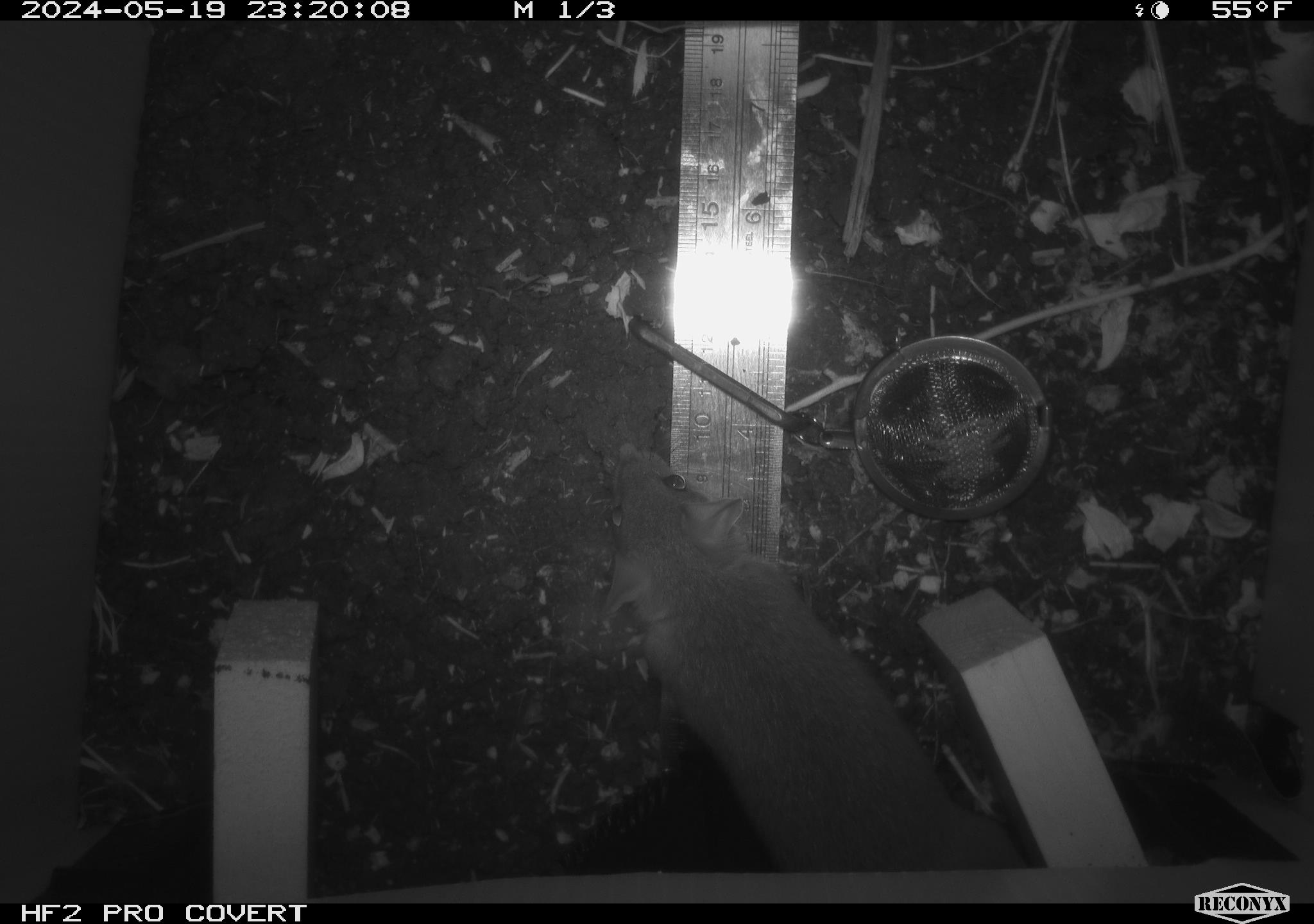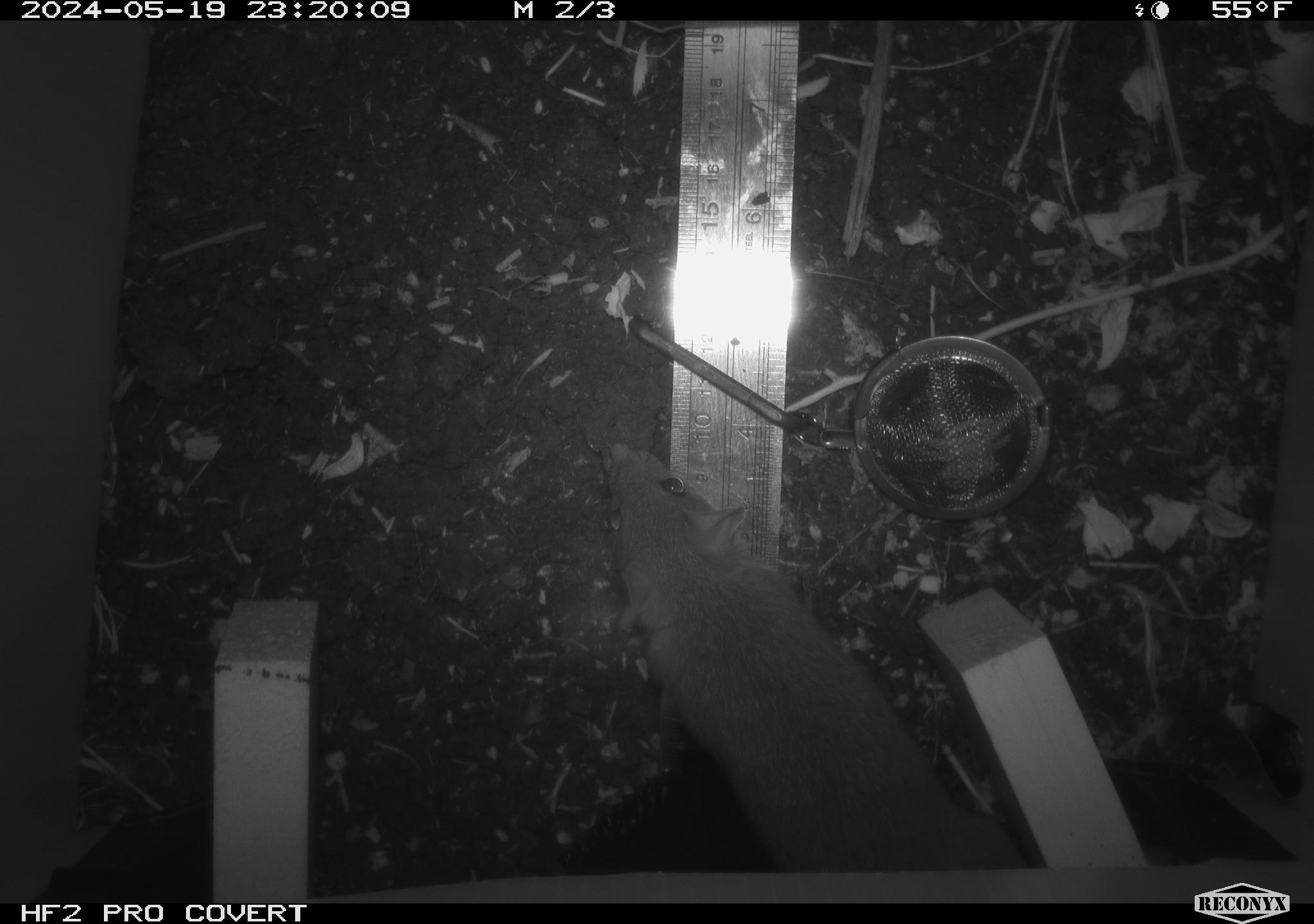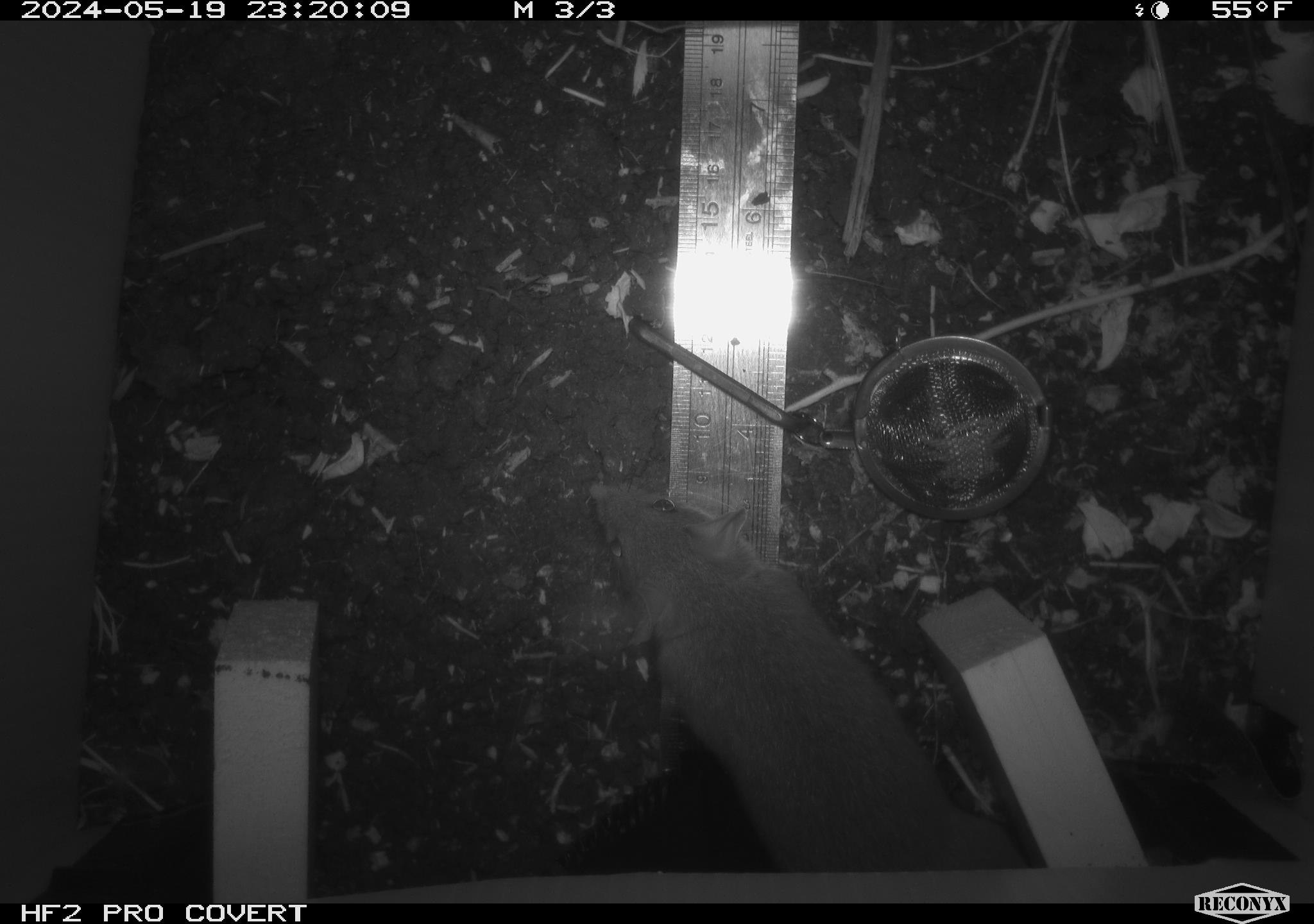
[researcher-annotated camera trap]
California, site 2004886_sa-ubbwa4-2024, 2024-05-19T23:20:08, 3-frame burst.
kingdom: Animalia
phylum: Chordata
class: Mammalia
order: Rodentia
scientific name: Rodentia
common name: woodrat or rat or mouse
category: woodrat or rat or mouse species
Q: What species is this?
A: Woodrat or rat or mouse species (woodrat or rat or mouse) (Rodentia).